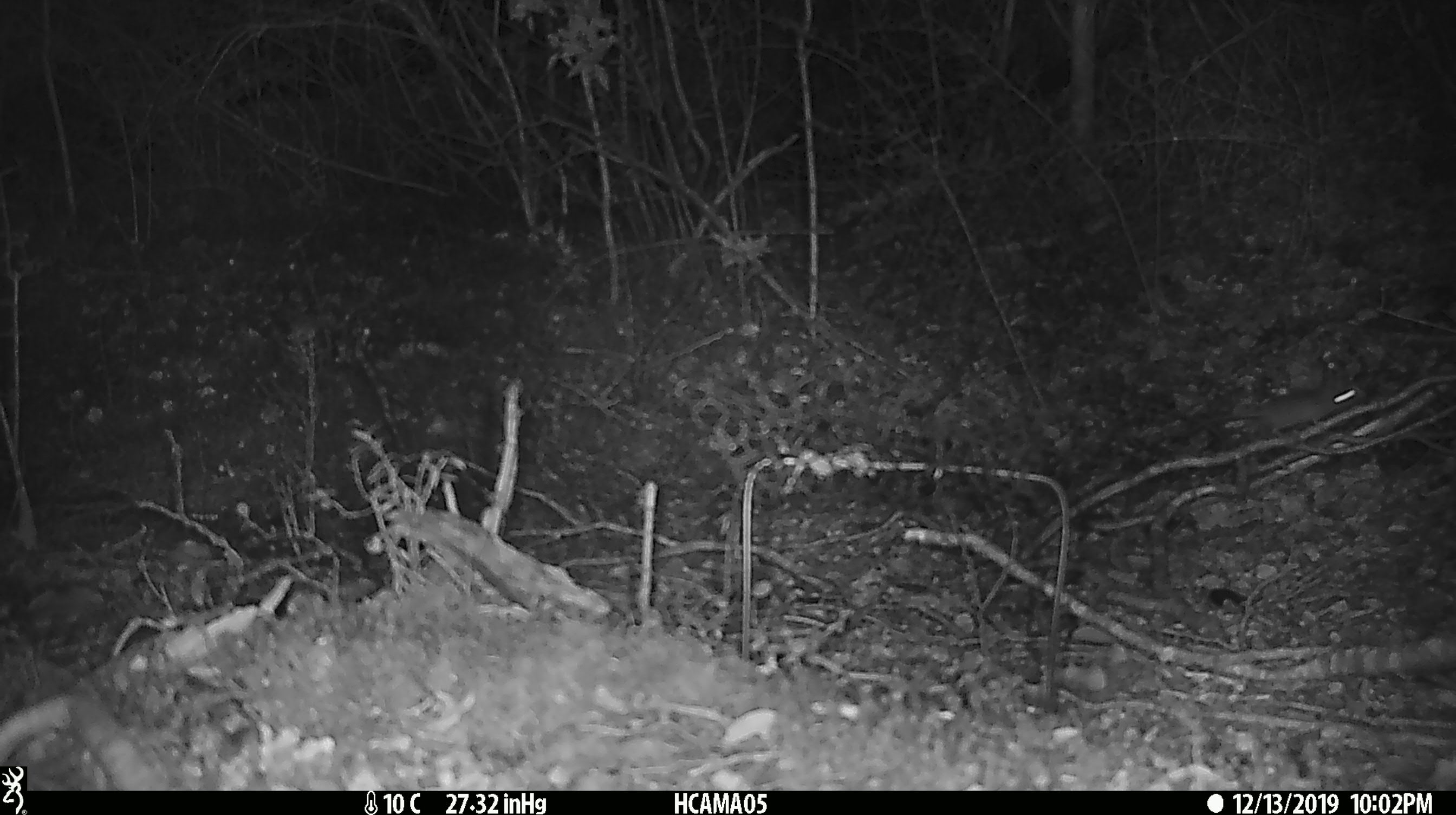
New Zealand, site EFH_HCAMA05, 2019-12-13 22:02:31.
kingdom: Animalia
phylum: Chordata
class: Mammalia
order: Rodentia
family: Muridae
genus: Mus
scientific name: Mus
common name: mouse